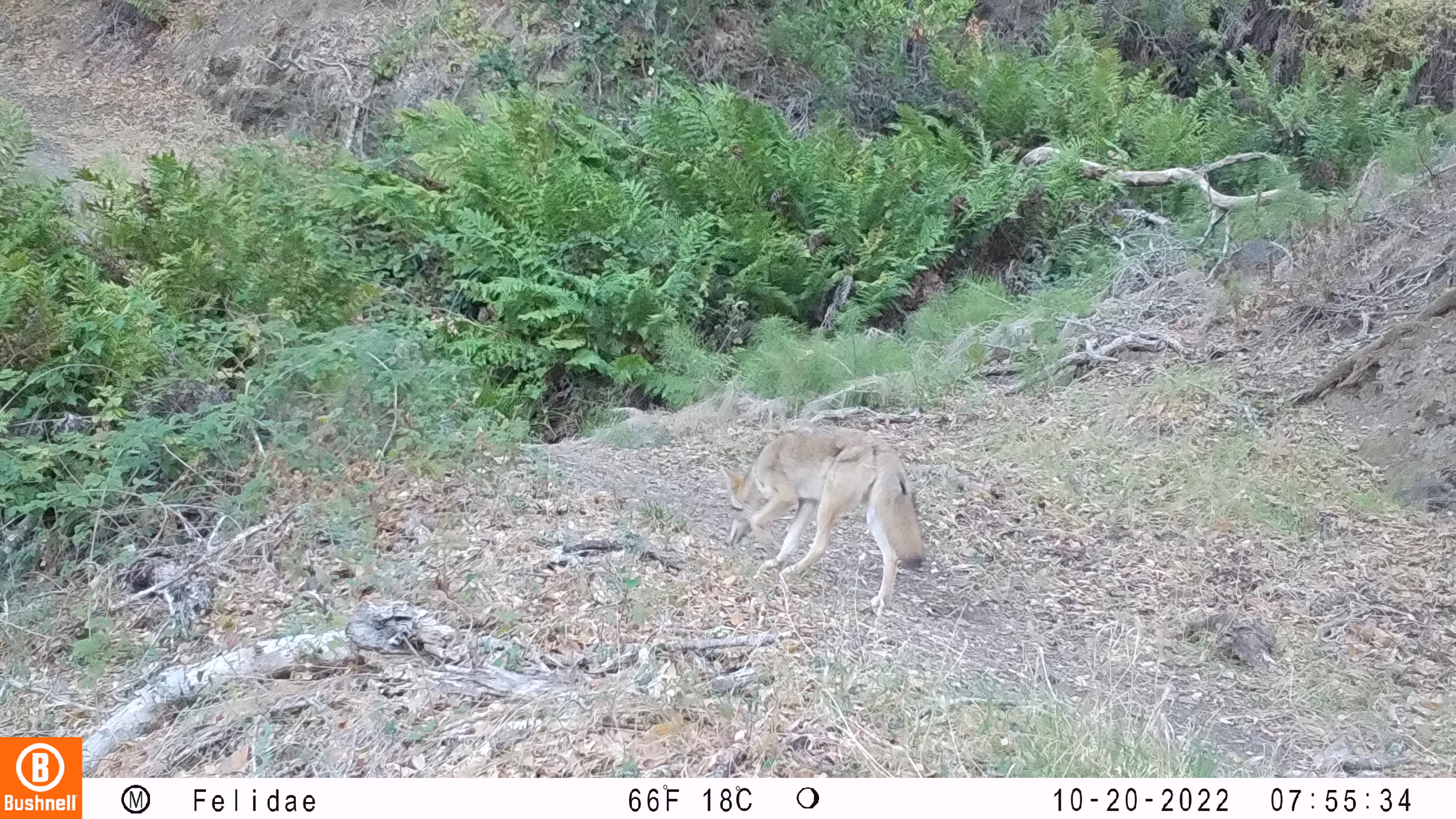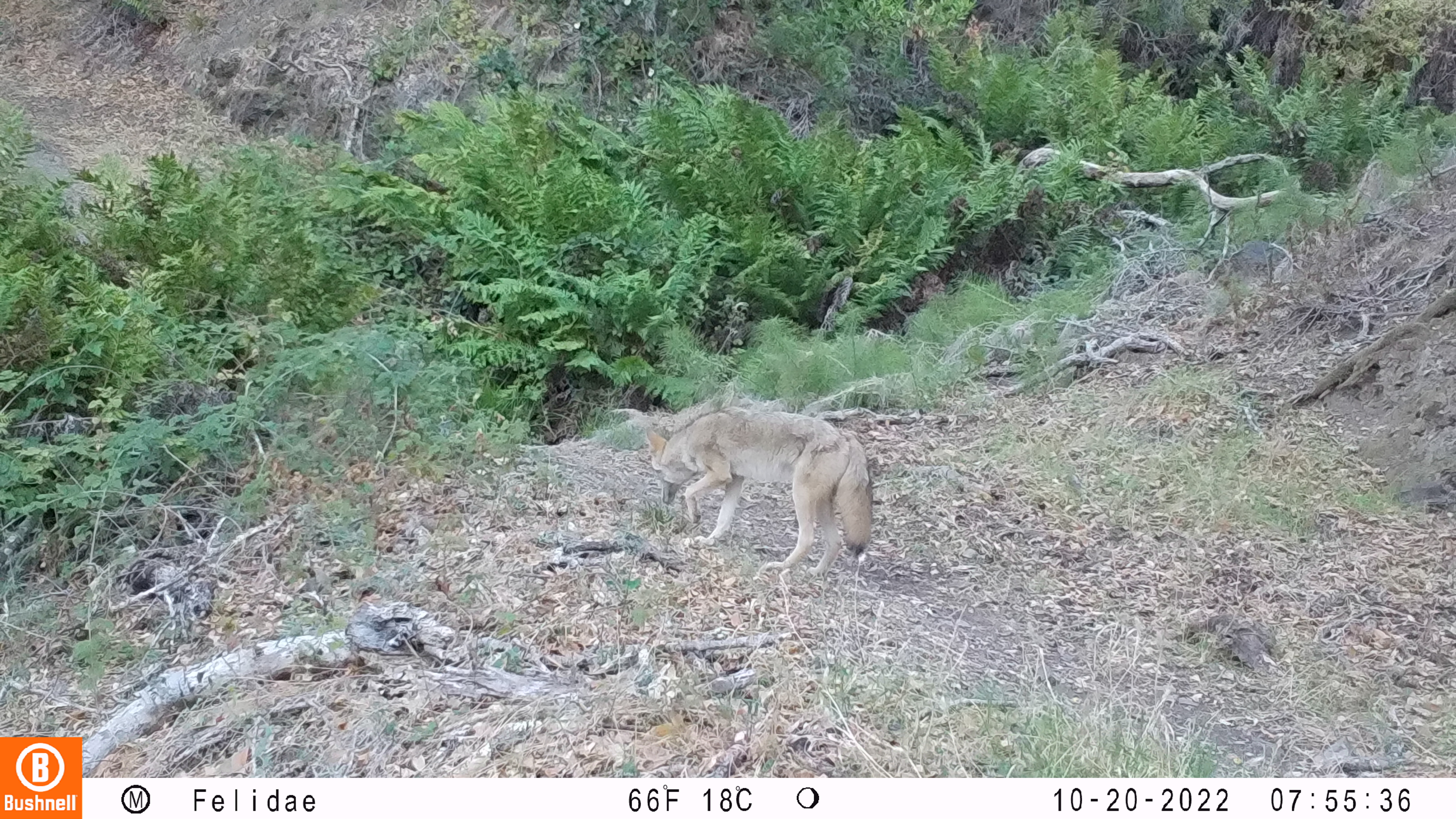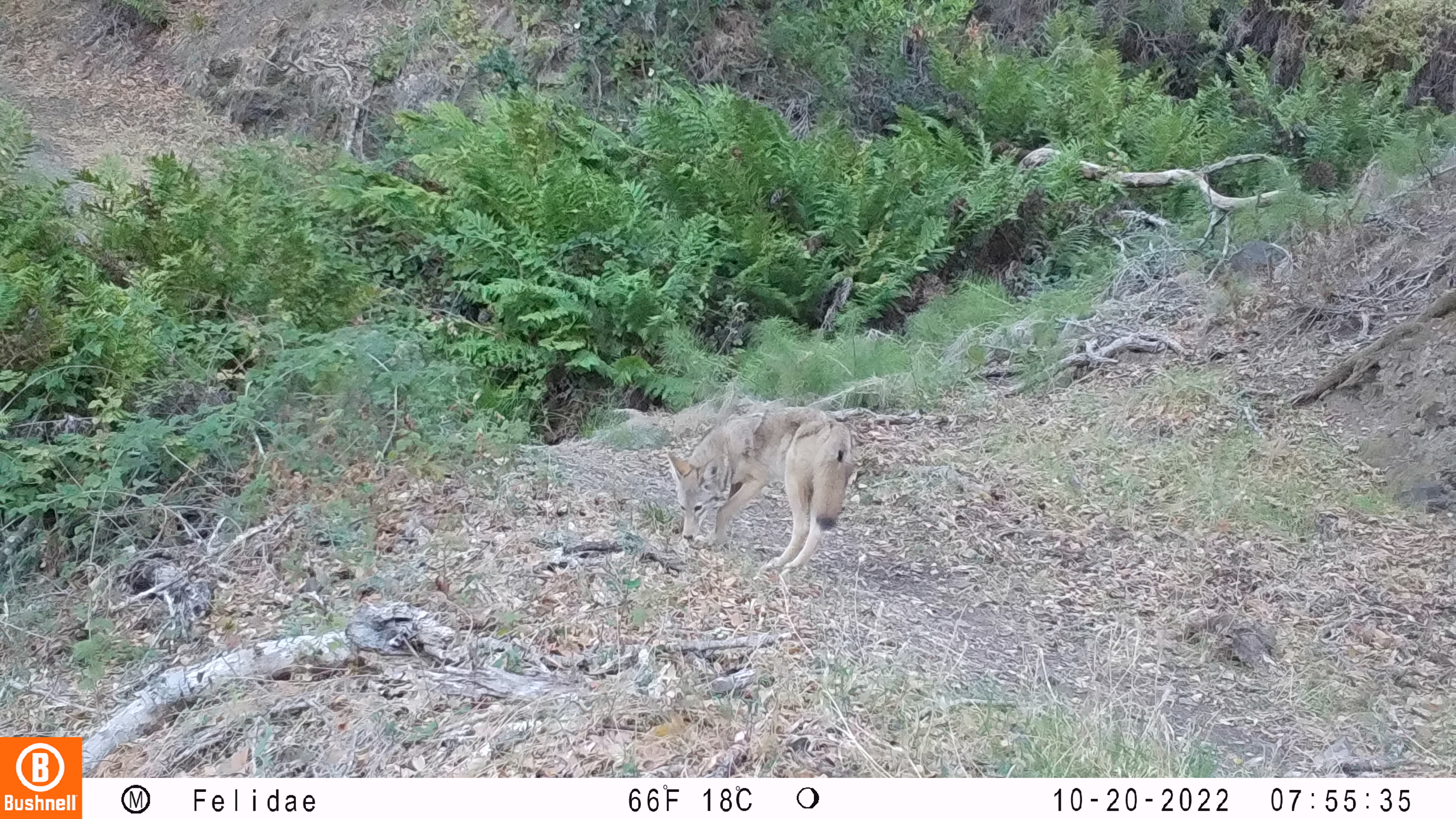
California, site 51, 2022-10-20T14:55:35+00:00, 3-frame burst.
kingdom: Animalia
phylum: Chordata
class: Mammalia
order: Carnivora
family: Canidae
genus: Canis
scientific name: Canis latrans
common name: coyote